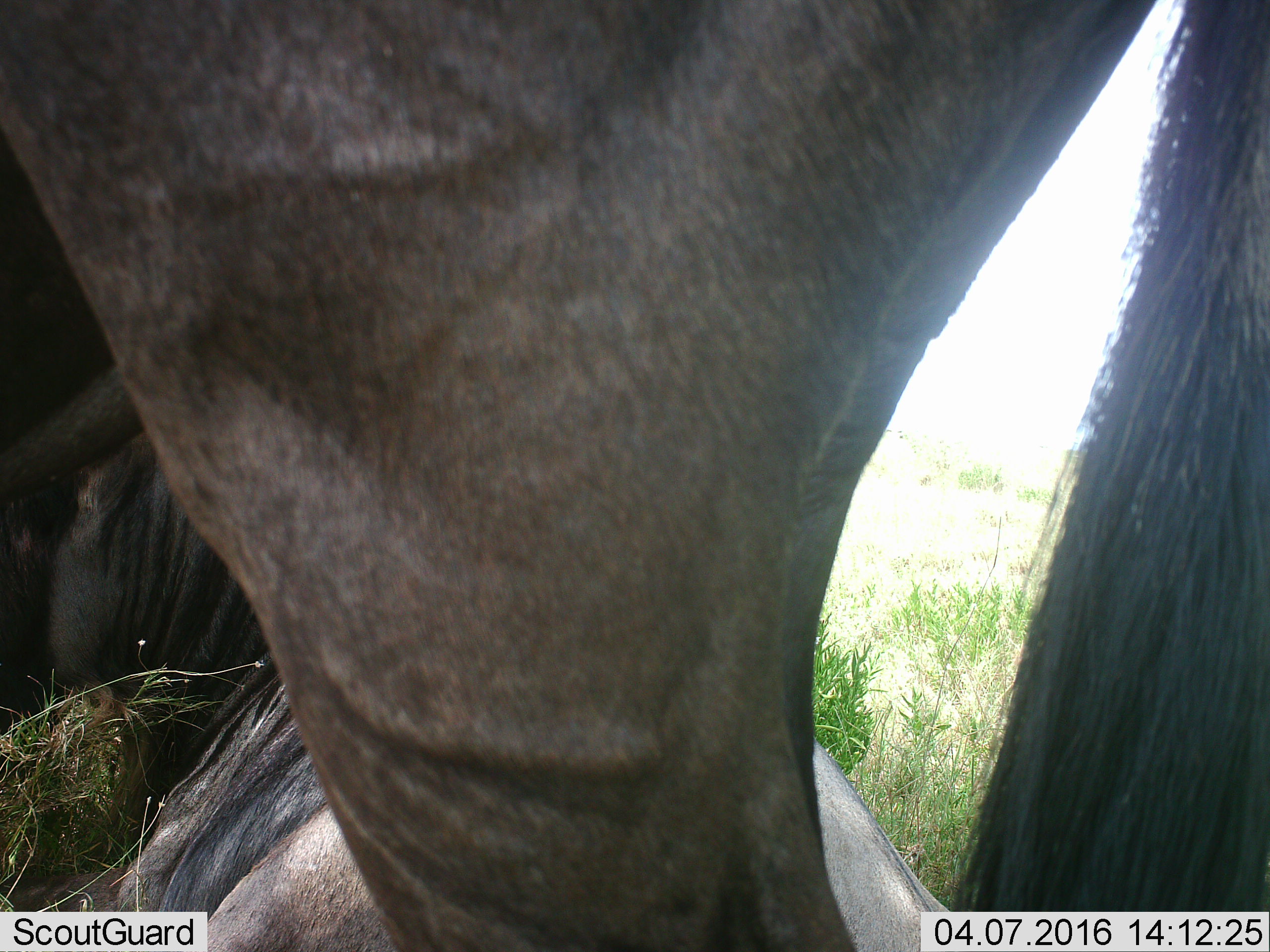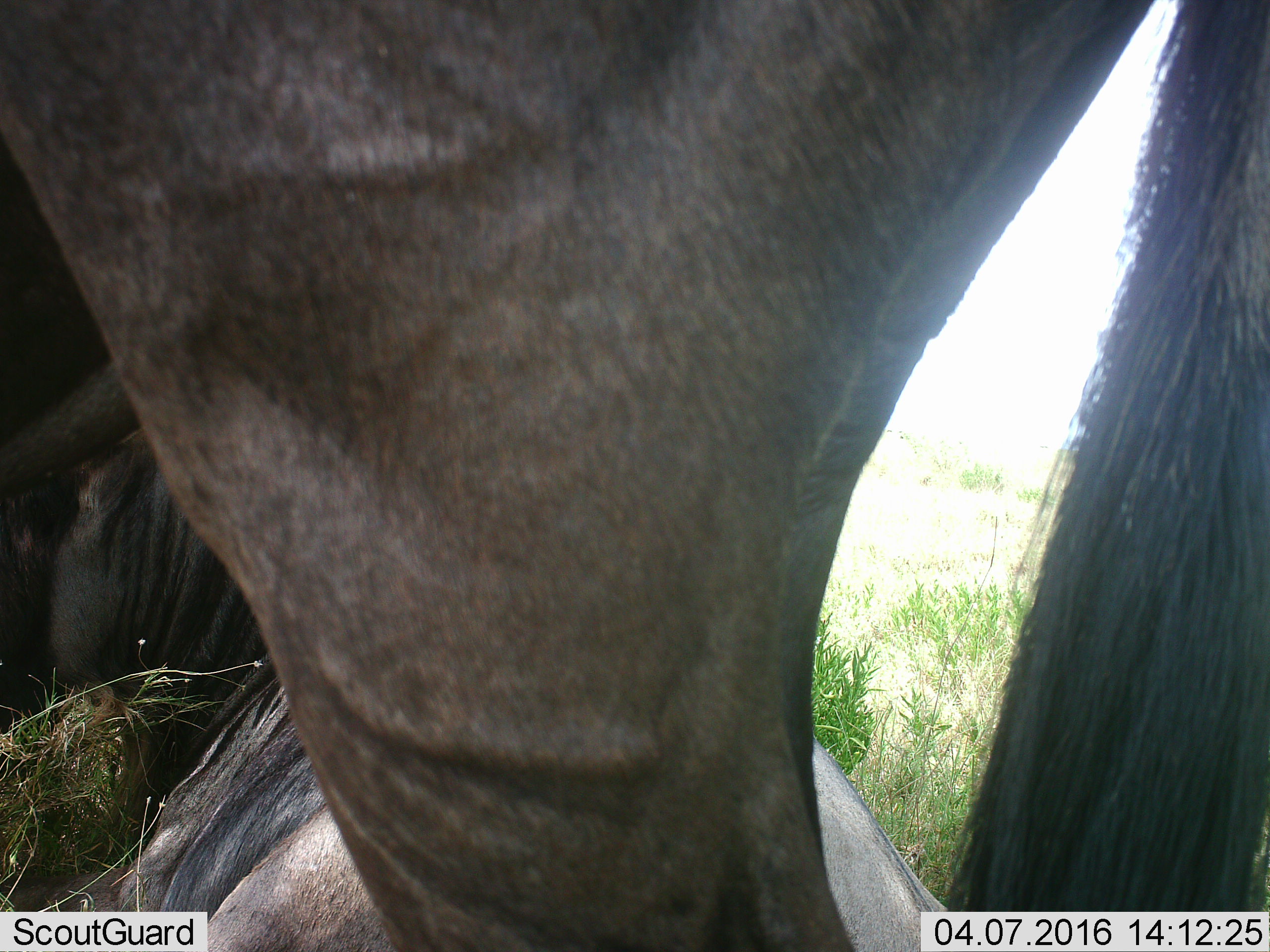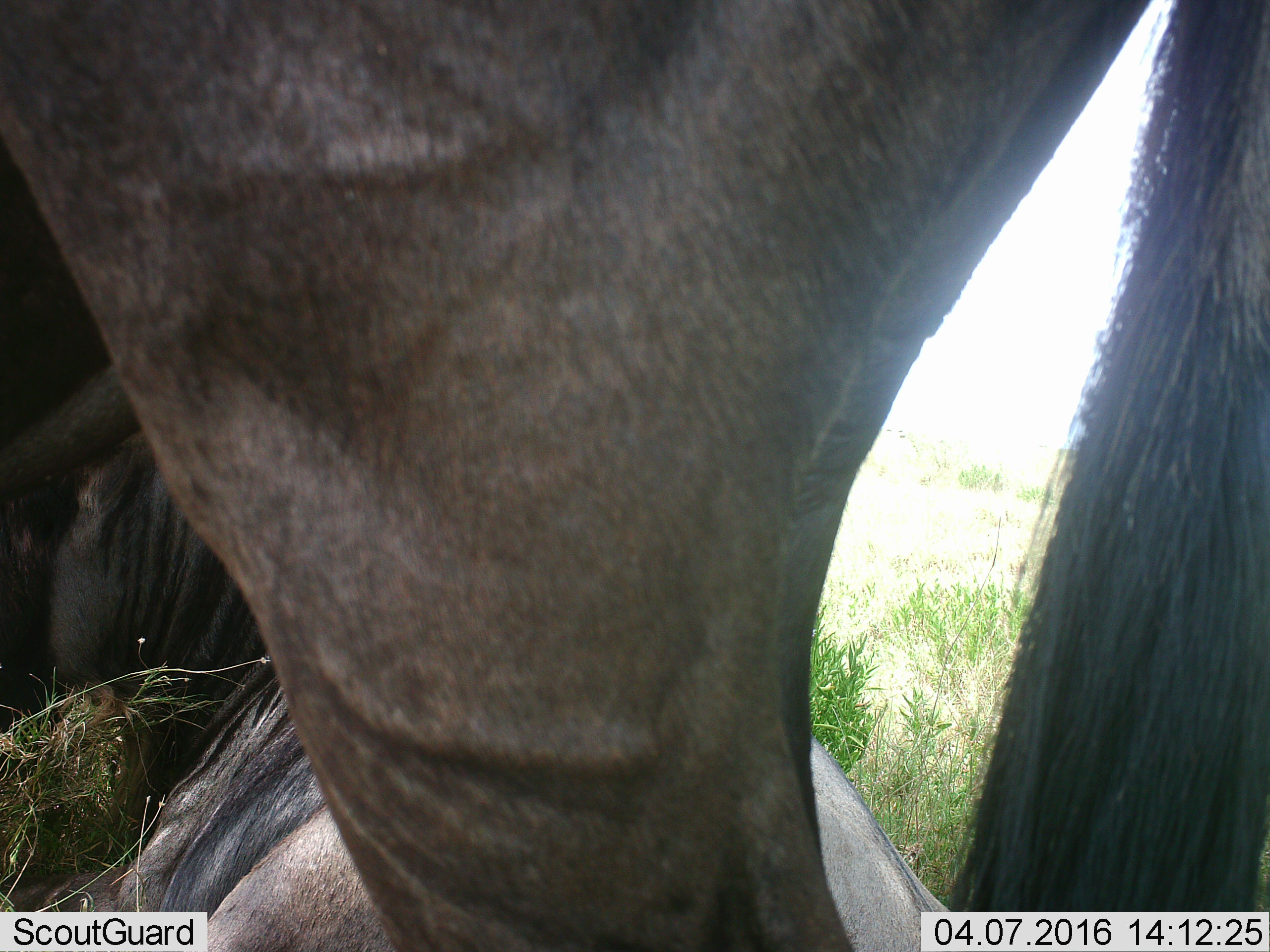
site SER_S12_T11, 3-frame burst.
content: unidentified animal